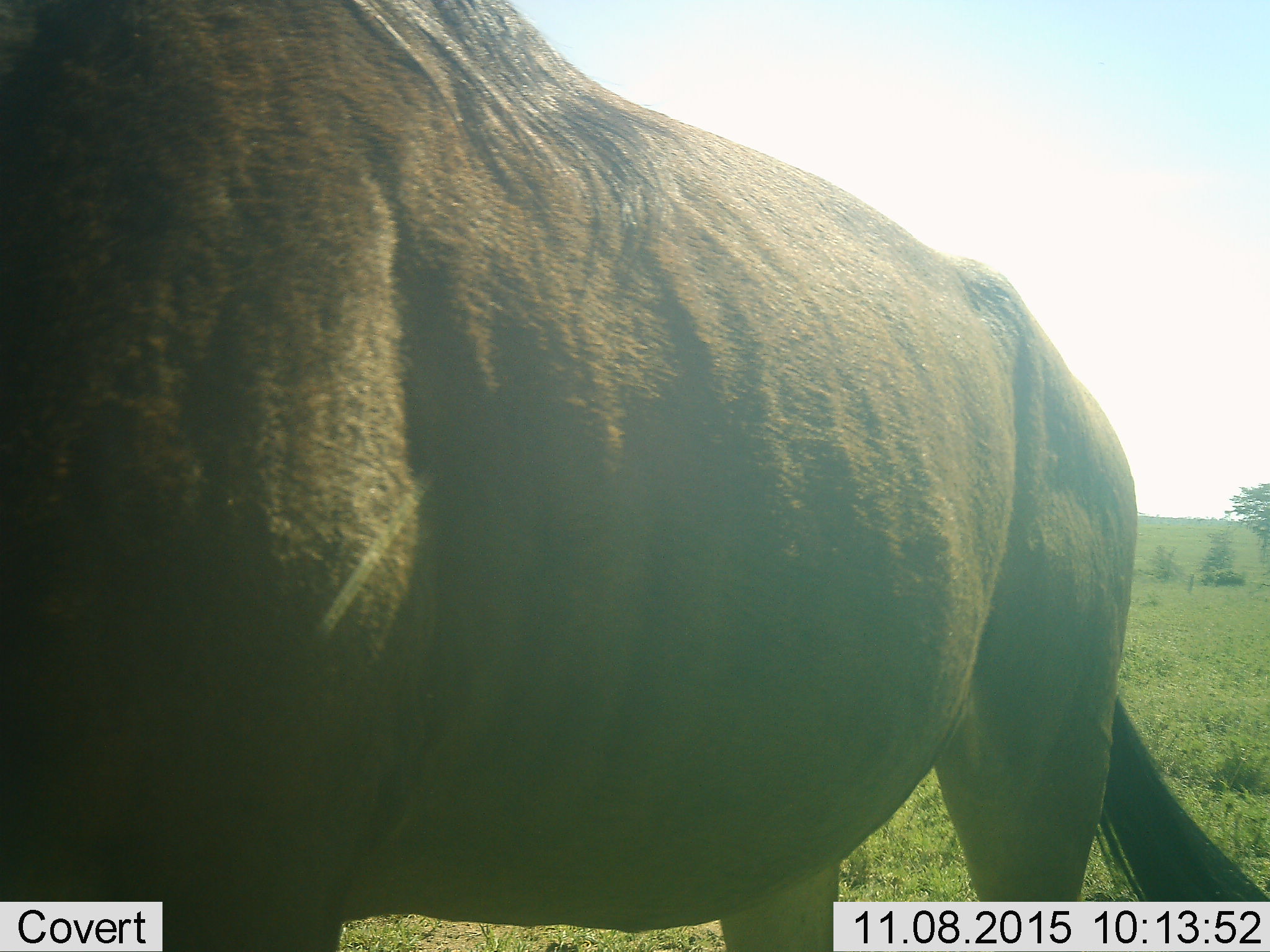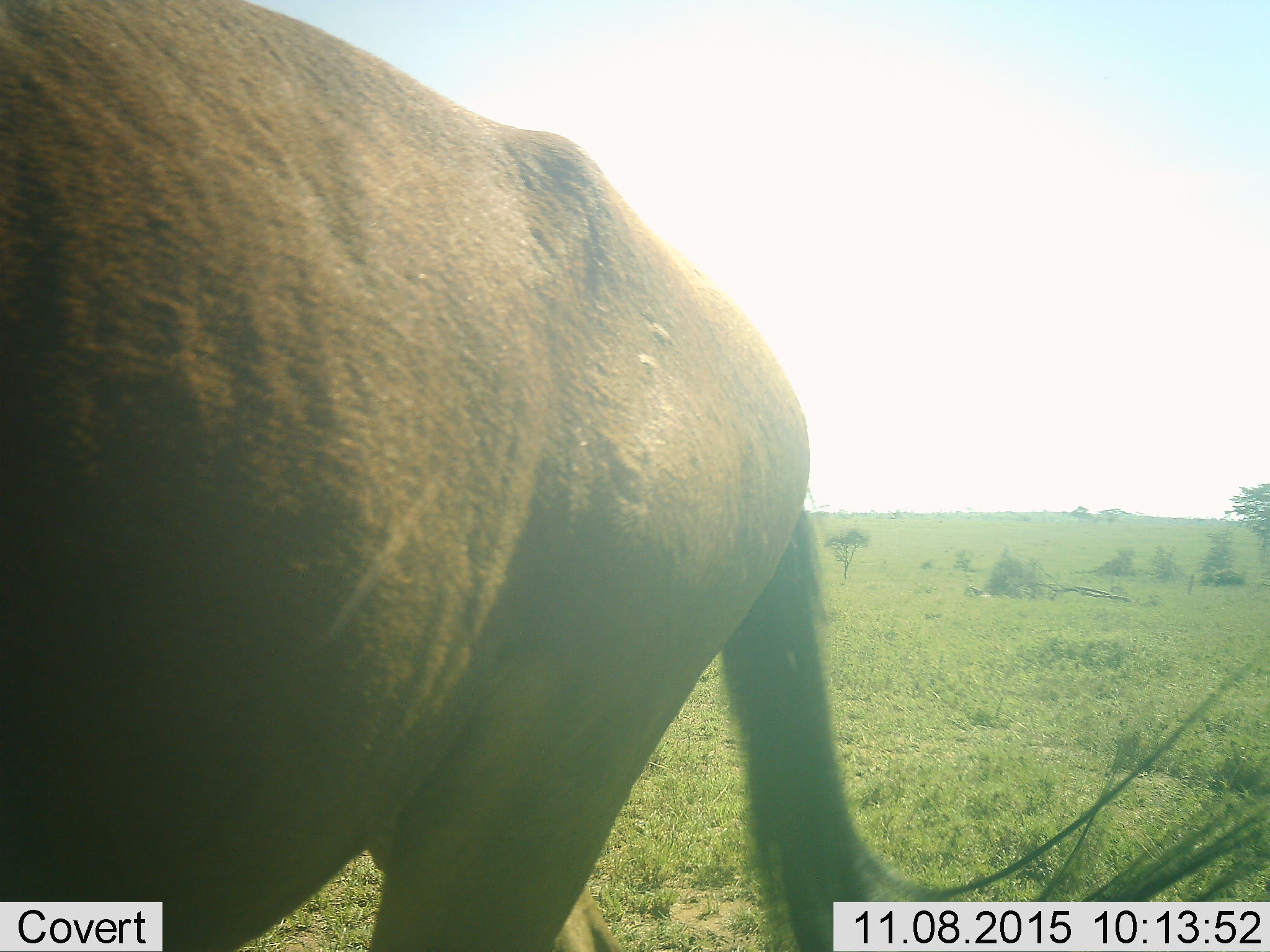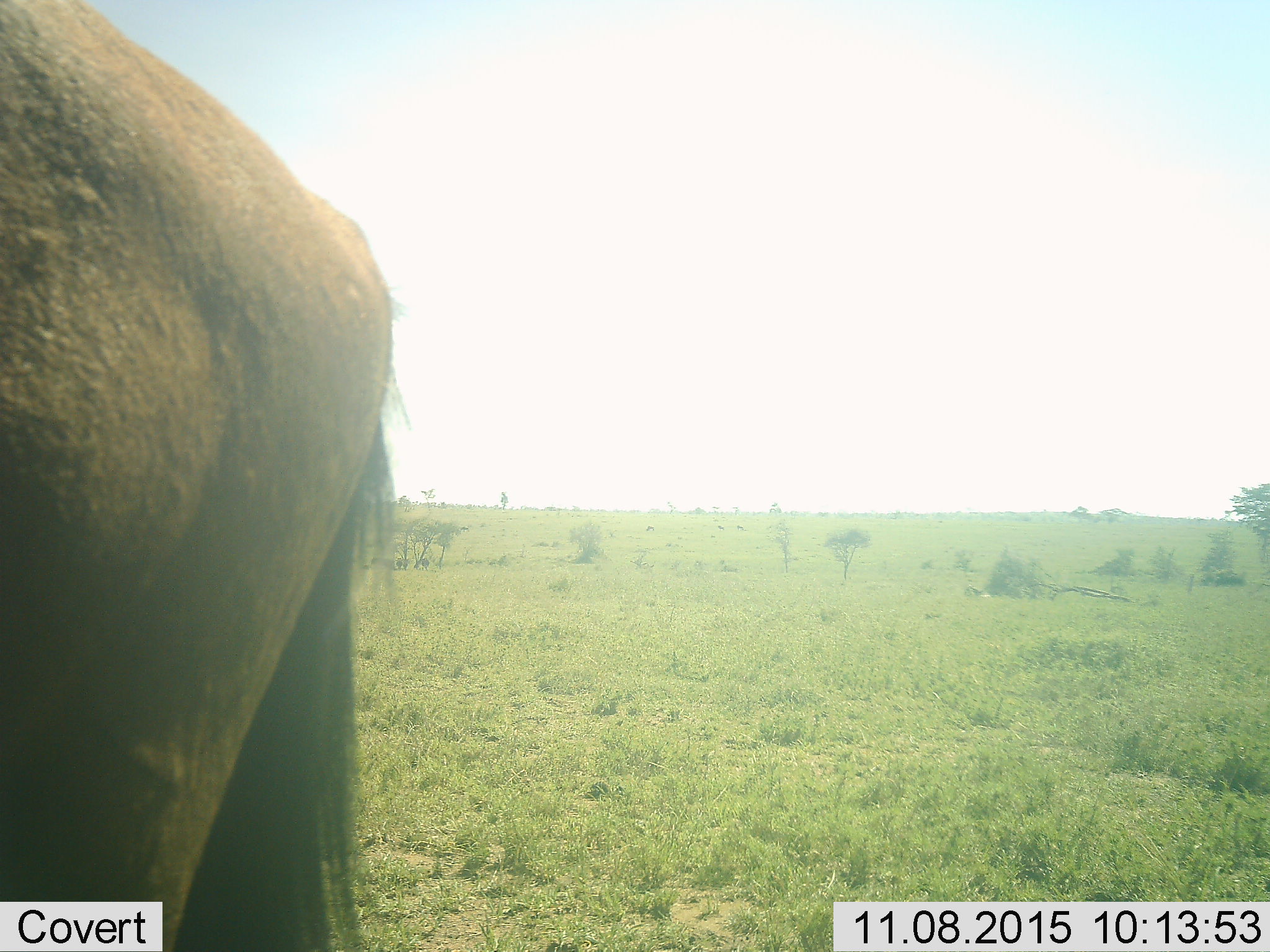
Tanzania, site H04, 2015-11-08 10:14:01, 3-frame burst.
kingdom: Animalia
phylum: Chordata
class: Mammalia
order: Artiodactyla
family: Bovidae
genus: Connochaetes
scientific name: Connochaetes taurinus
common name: blue wildebeest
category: wildebeest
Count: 1.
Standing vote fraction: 38%.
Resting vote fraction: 0%.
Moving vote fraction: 88%.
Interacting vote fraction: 0%.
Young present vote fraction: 0%.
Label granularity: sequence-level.